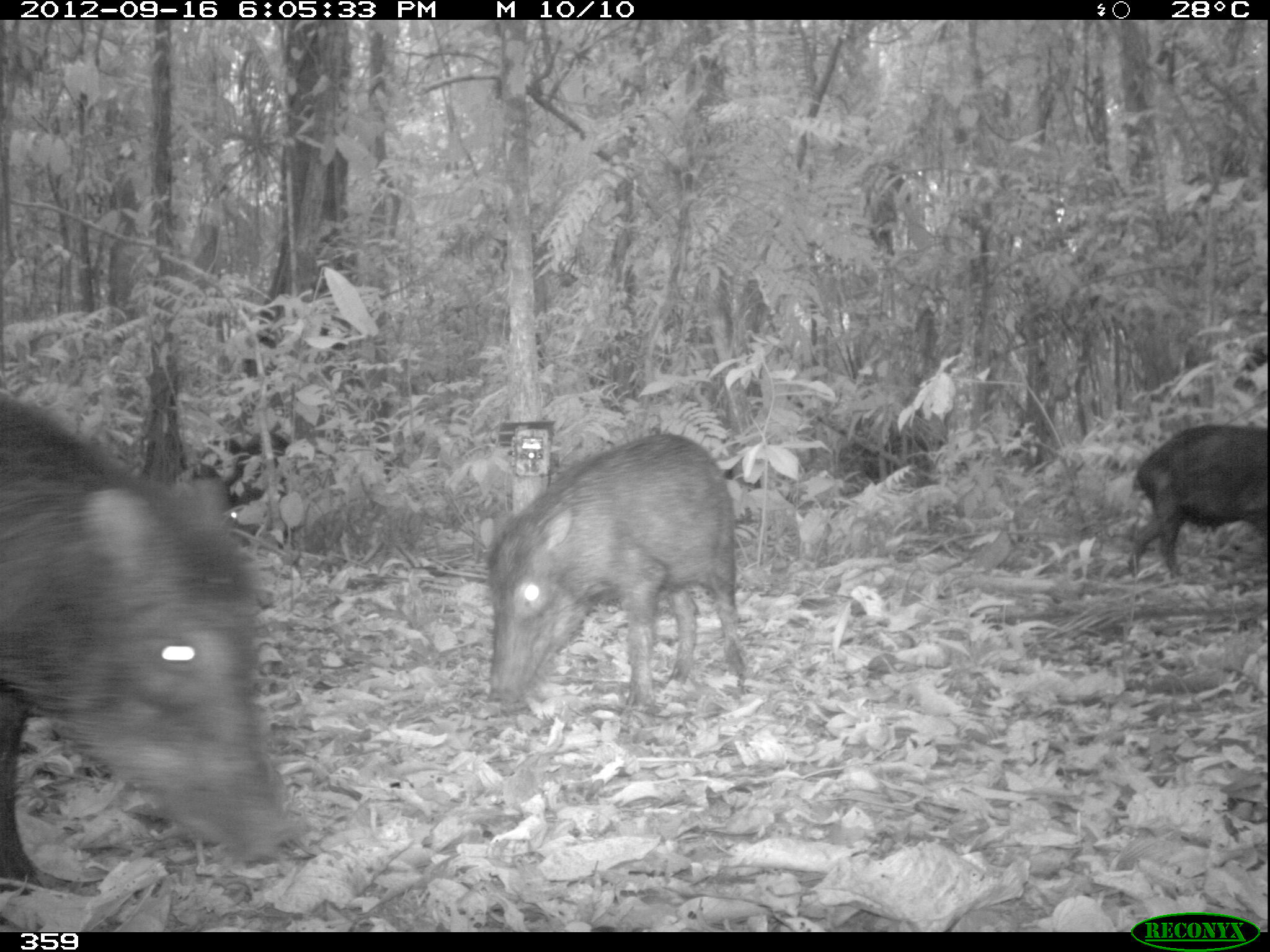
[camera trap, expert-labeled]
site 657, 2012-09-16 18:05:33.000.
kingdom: Animalia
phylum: Chordata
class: Mammalia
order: Artiodactyla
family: Tayassuidae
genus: Tayassu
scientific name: Tayassu pecari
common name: white-lipped peccary